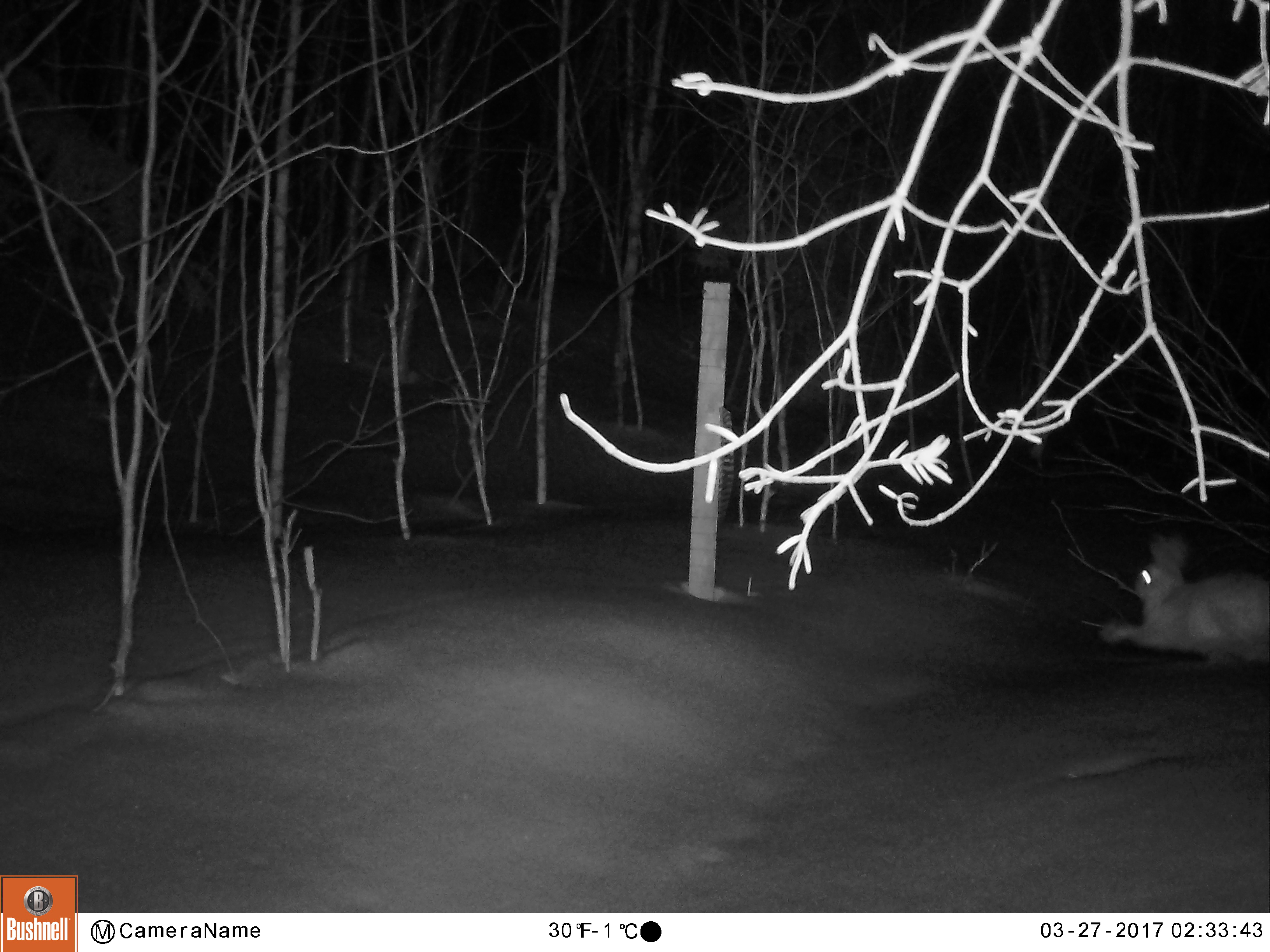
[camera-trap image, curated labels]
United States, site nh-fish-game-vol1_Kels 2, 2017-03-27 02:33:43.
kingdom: Animalia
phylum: Chordata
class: Mammalia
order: Lagomorpha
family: Leporidae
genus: Lepus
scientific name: Lepus americanus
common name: snowshoe hare